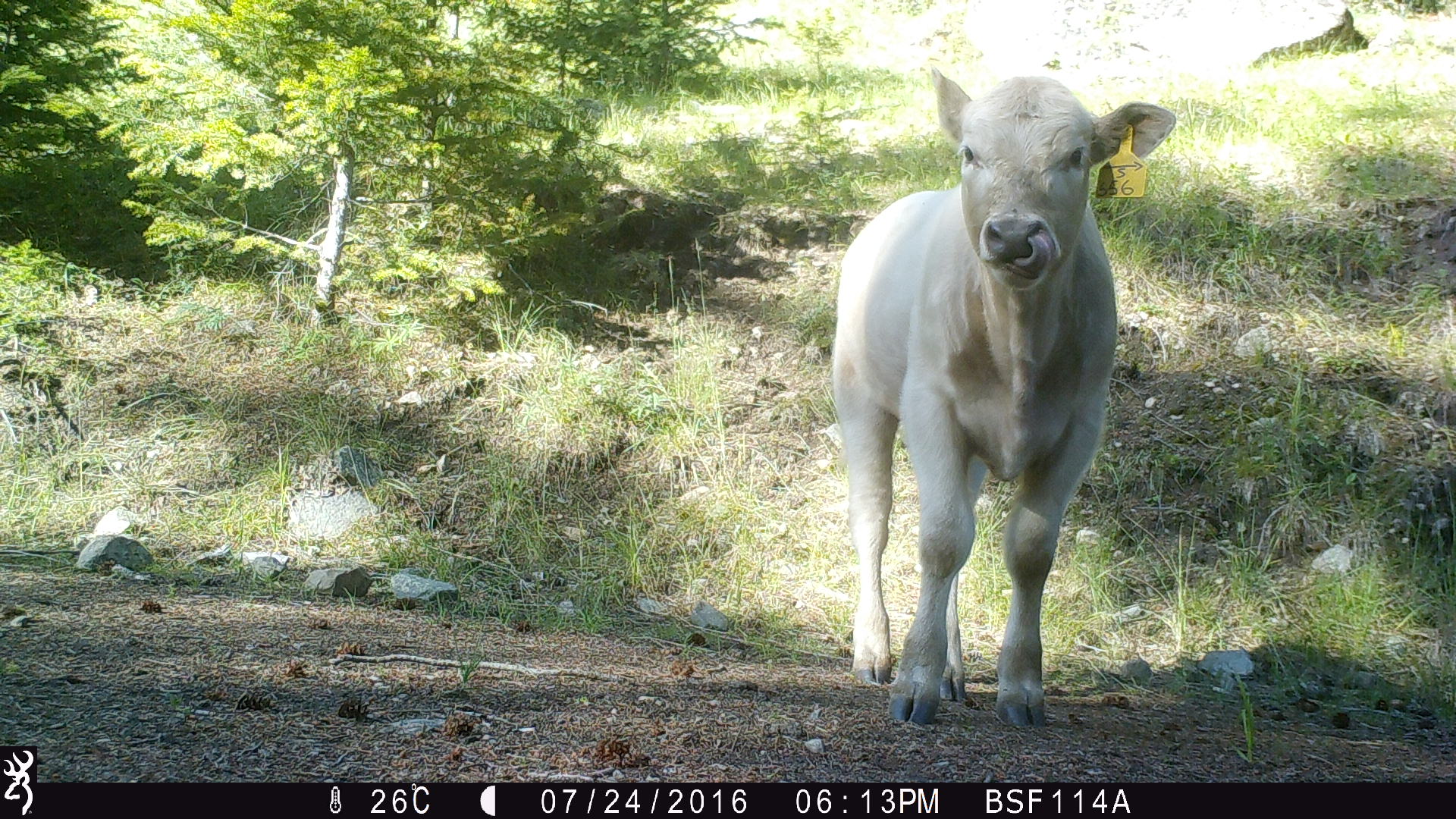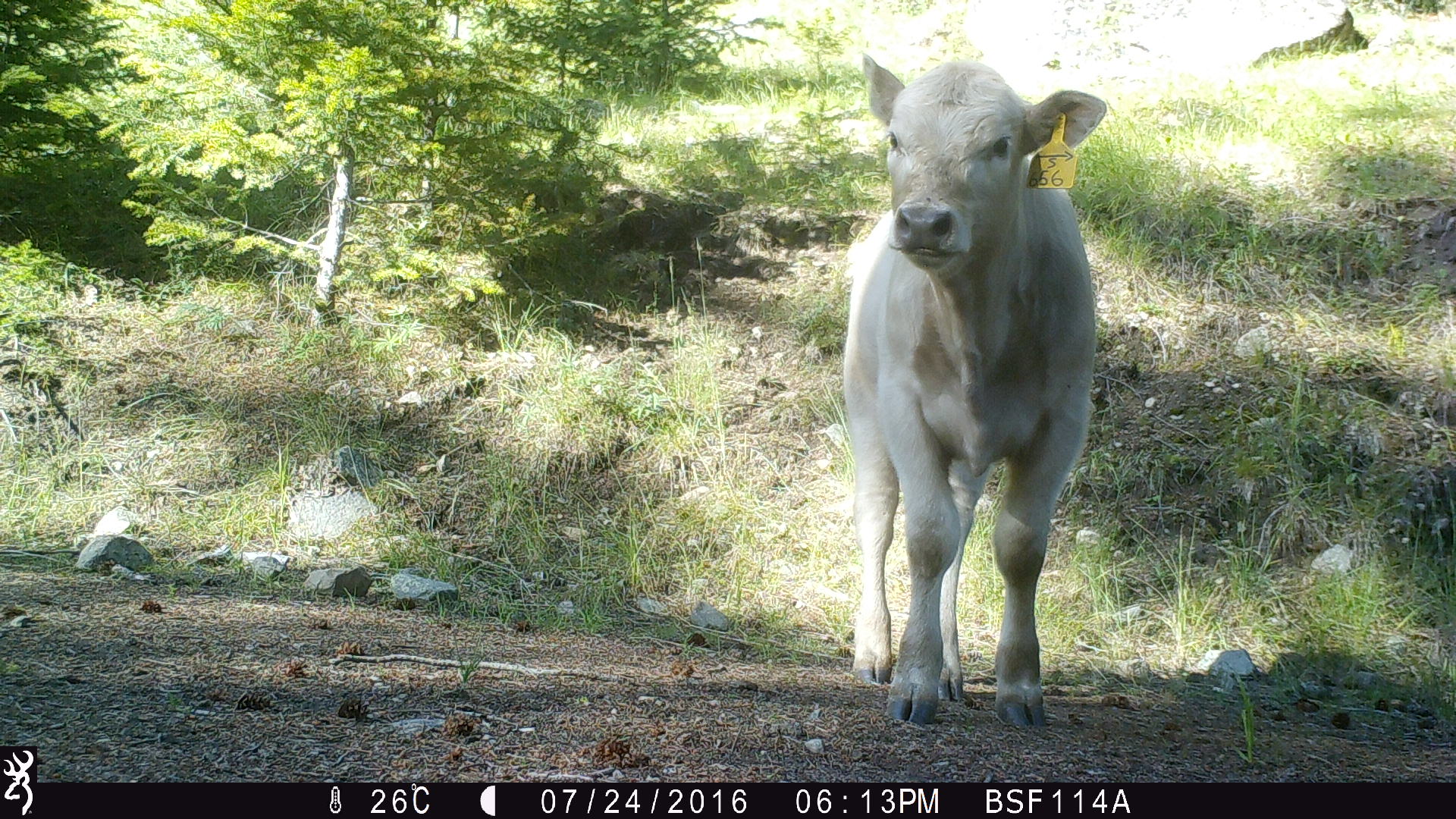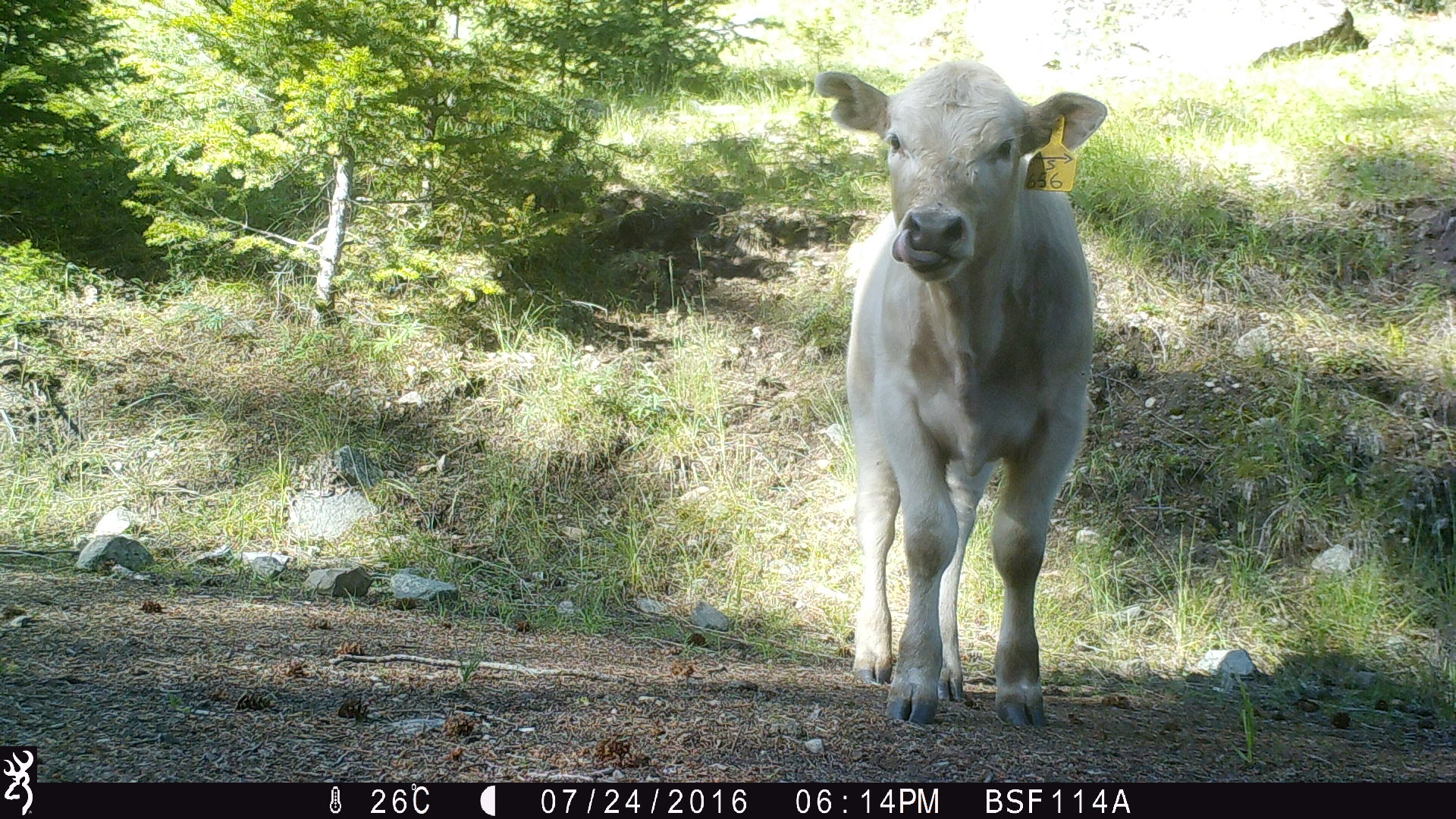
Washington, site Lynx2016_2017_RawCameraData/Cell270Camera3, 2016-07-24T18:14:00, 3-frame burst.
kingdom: Animalia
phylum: Chordata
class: Mammalia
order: Artiodactyla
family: Bovidae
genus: Bos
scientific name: Bos taurus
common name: domestic cattle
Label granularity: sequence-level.